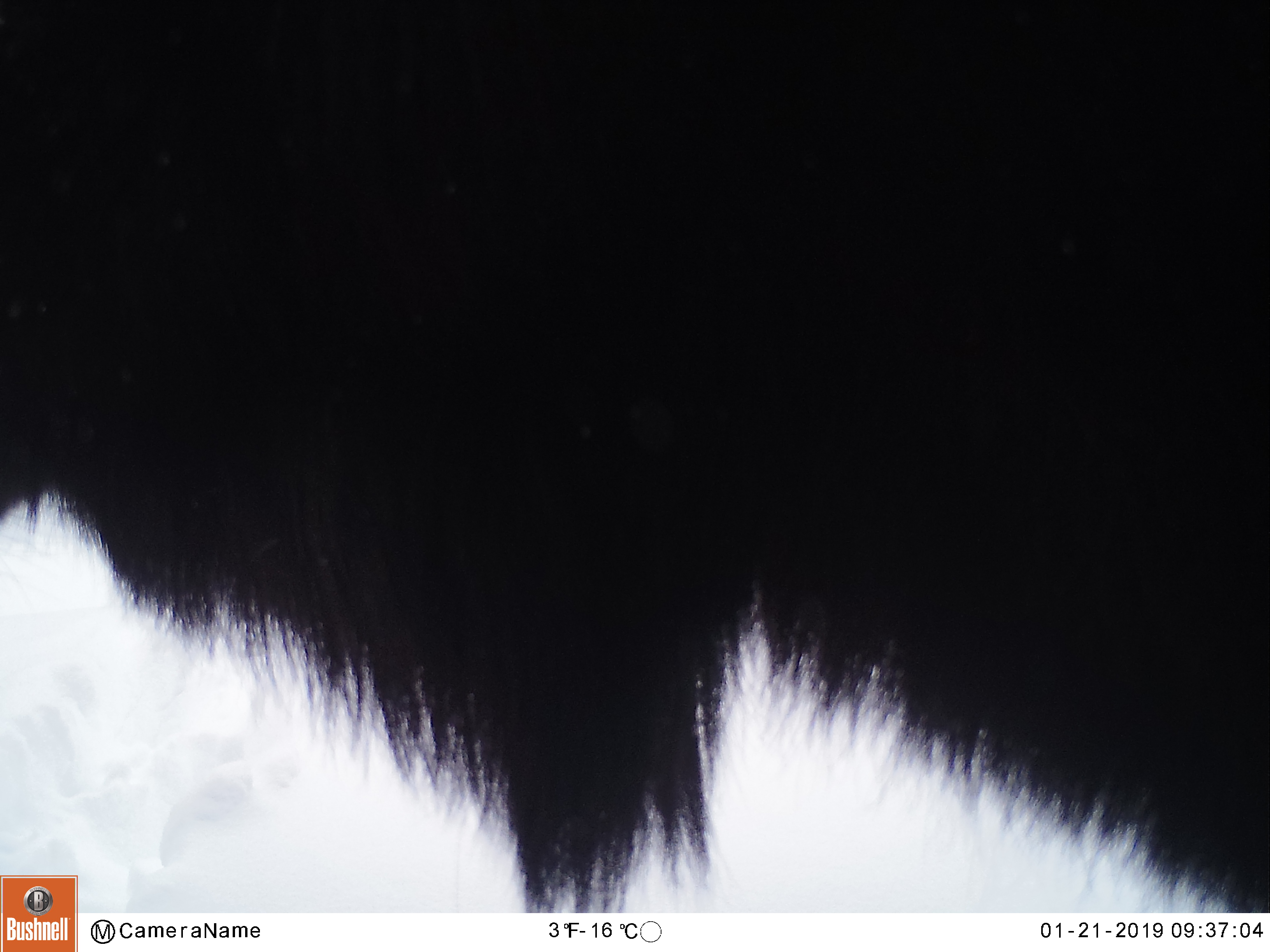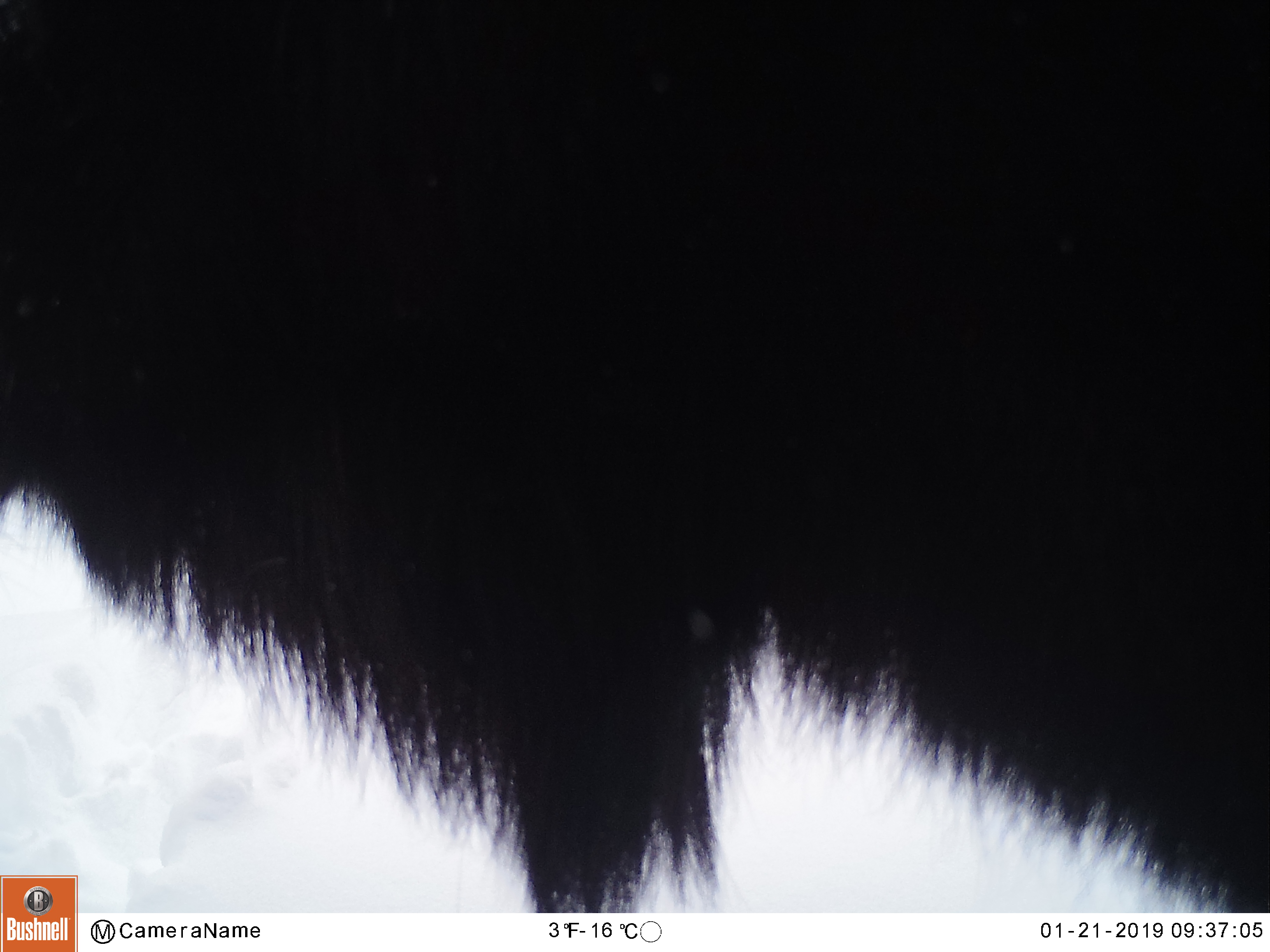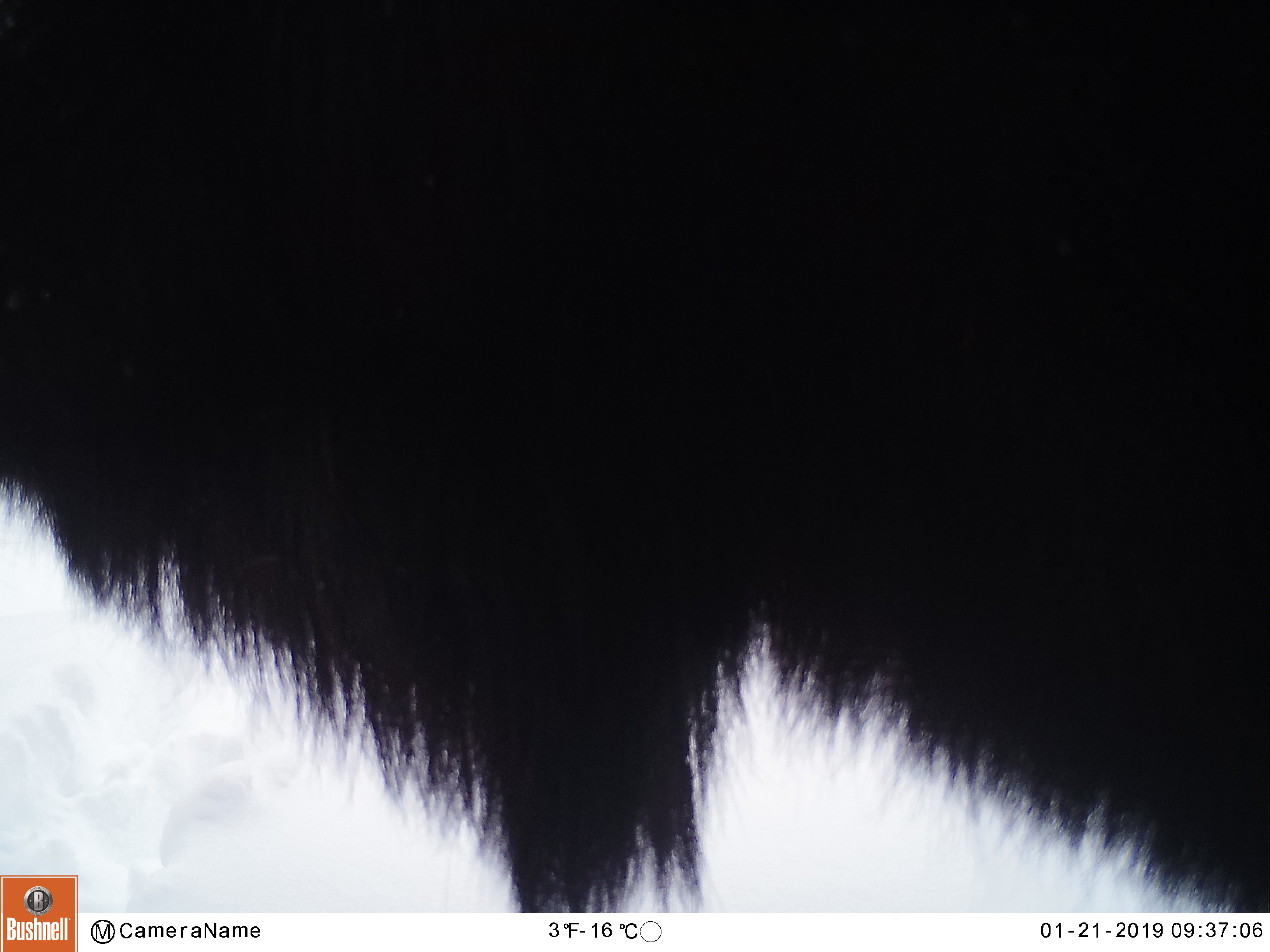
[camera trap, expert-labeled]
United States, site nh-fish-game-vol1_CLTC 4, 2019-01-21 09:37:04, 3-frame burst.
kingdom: Animalia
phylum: Chordata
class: Mammalia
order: Artiodactyla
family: Cervidae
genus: Alces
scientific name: Alces alces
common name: moose